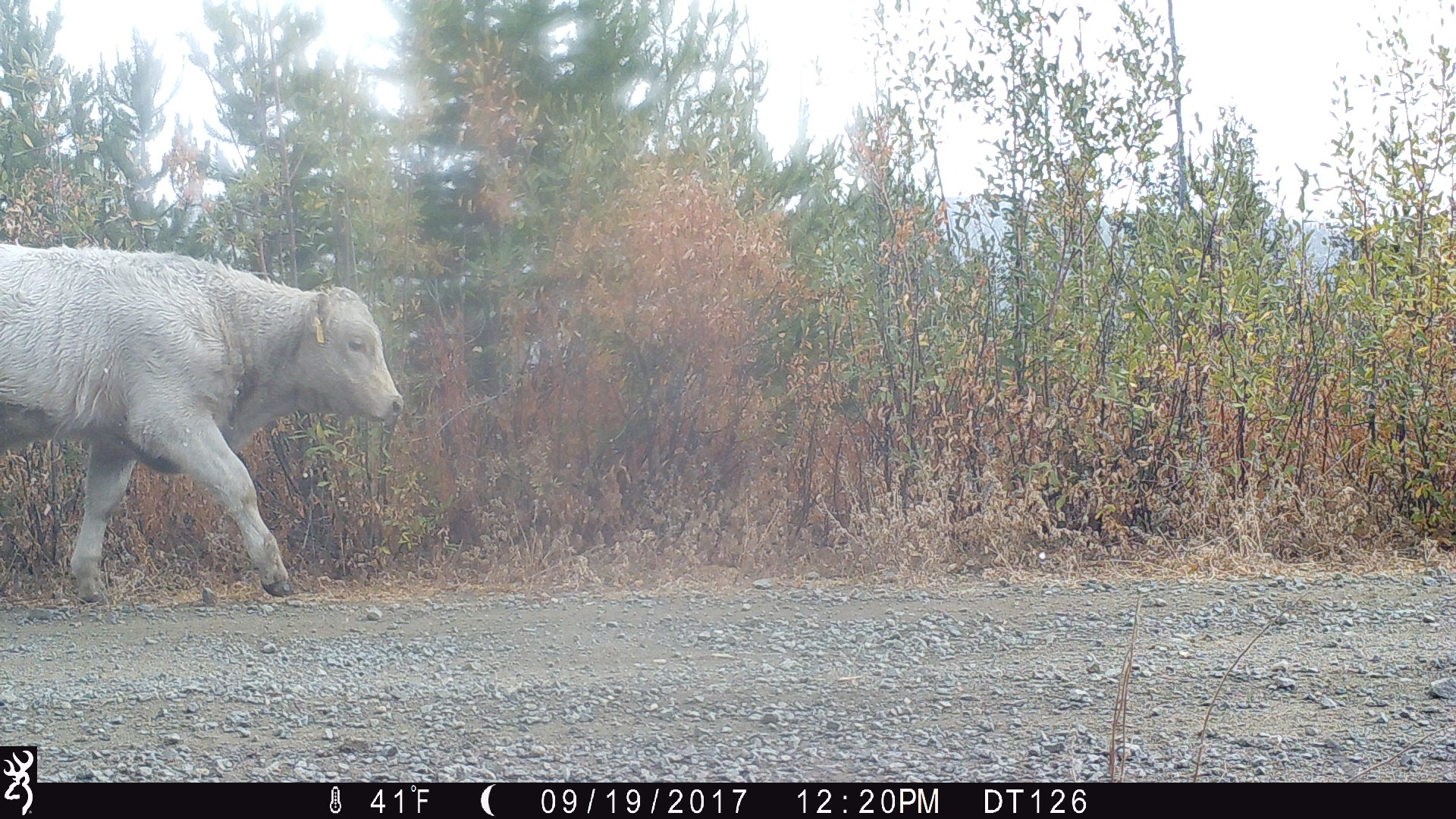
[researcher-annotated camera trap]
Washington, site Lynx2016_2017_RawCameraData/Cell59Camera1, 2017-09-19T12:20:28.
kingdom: Animalia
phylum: Chordata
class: Mammalia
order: Artiodactyla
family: Bovidae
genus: Bos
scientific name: Bos taurus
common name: domestic cattle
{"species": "domestic cattle (Bos taurus)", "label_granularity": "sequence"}